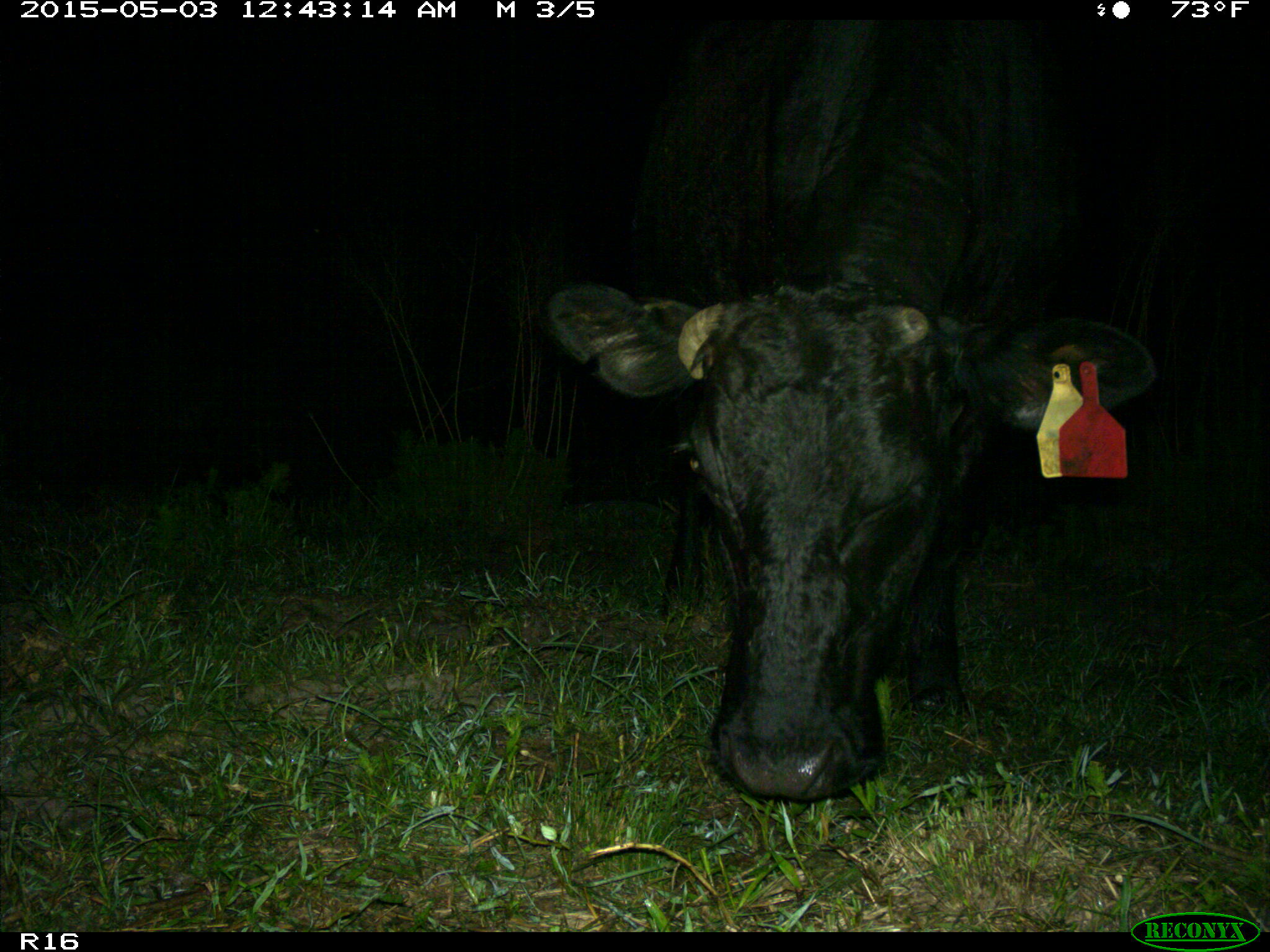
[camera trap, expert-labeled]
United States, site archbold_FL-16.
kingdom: Animalia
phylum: Chordata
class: Mammalia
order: Artiodactyla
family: Bovidae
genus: Bos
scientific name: Bos taurus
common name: domestic cow